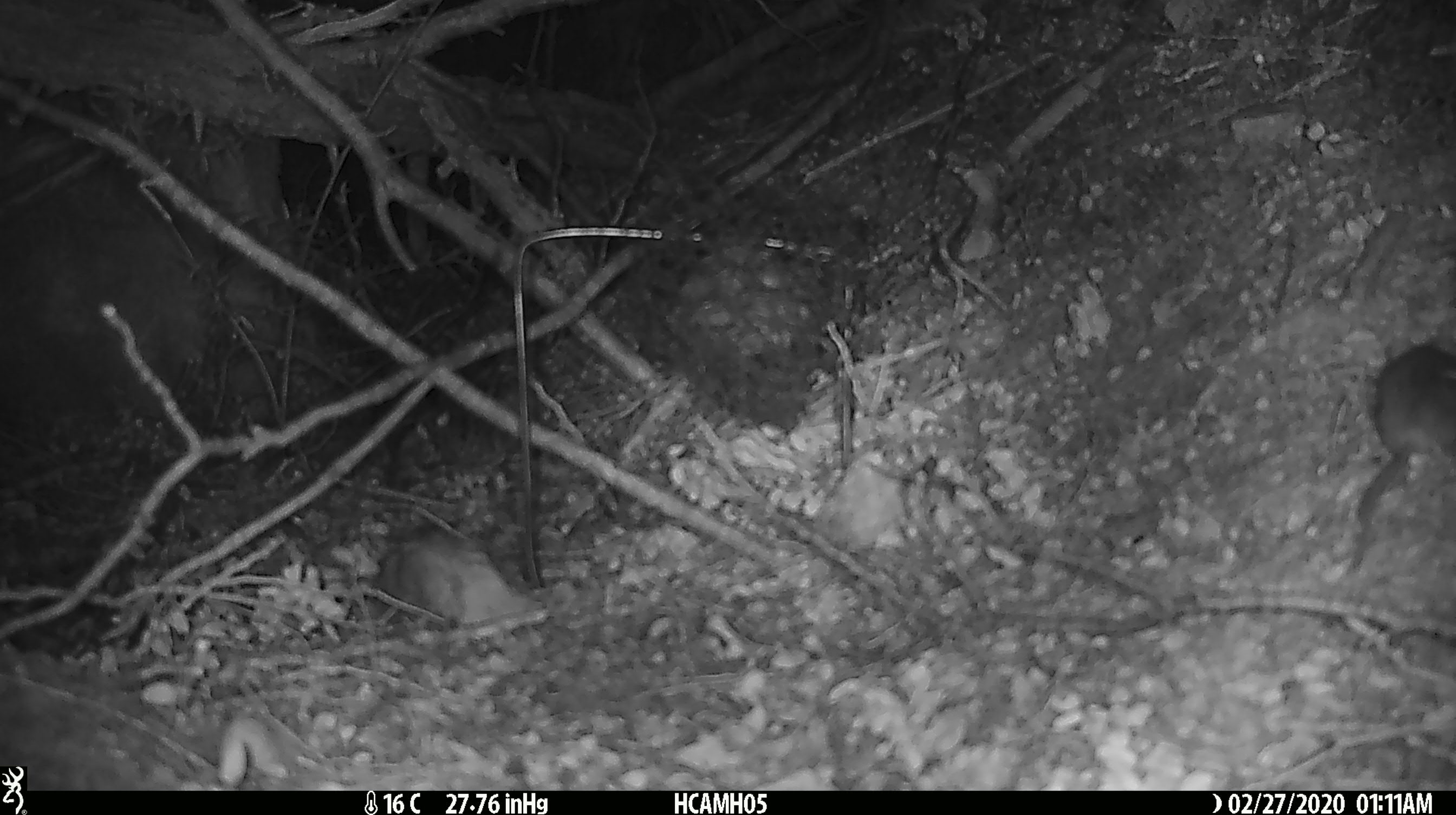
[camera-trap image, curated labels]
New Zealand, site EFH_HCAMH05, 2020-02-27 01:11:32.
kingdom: Animalia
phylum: Chordata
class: Mammalia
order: Rodentia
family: Muridae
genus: Mus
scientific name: Mus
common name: mouse